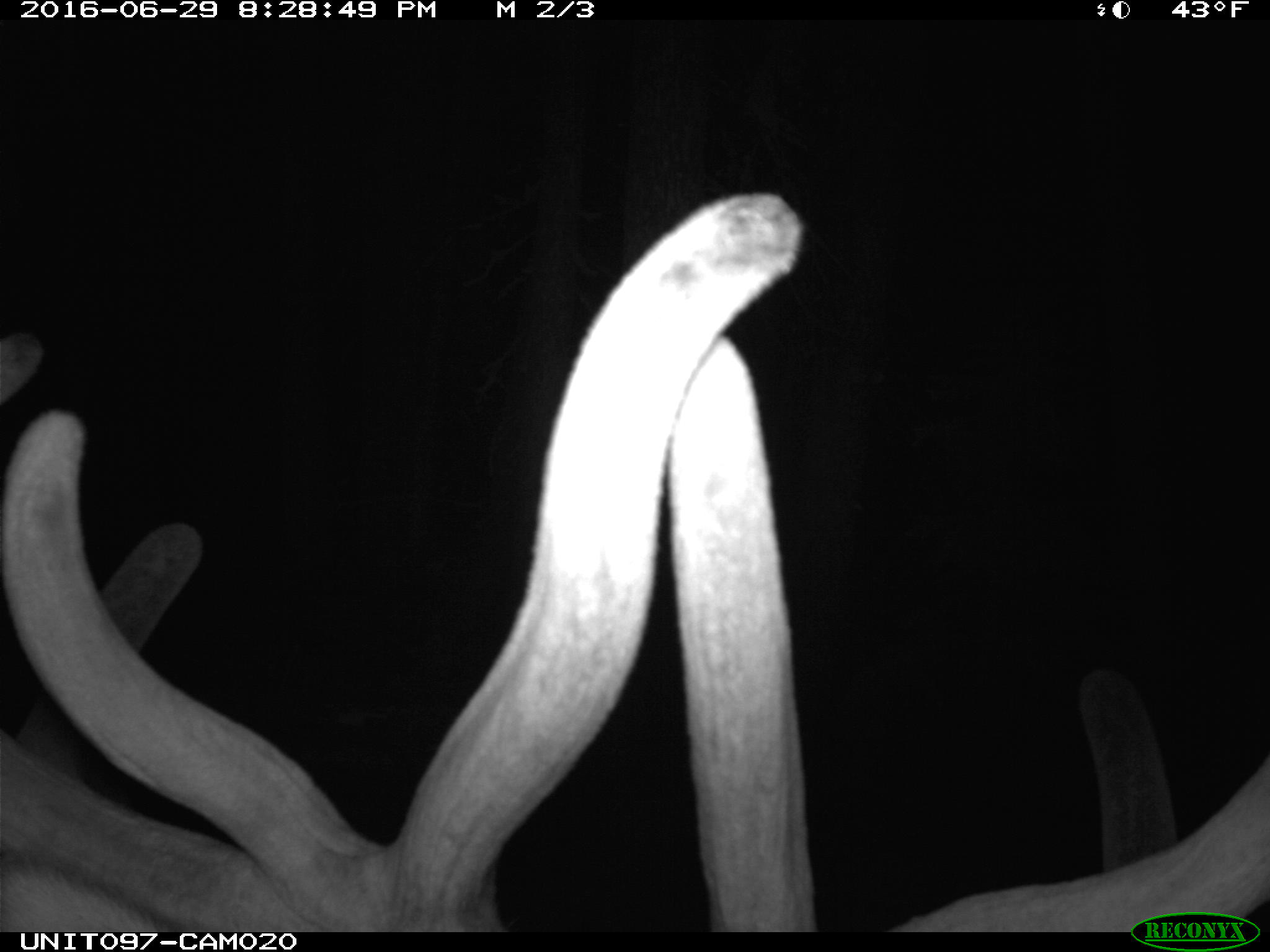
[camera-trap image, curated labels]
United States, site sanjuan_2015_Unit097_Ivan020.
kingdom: Animalia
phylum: Chordata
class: Mammalia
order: Artiodactyla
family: Cervidae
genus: Cervus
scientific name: Cervus elaphus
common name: red deer